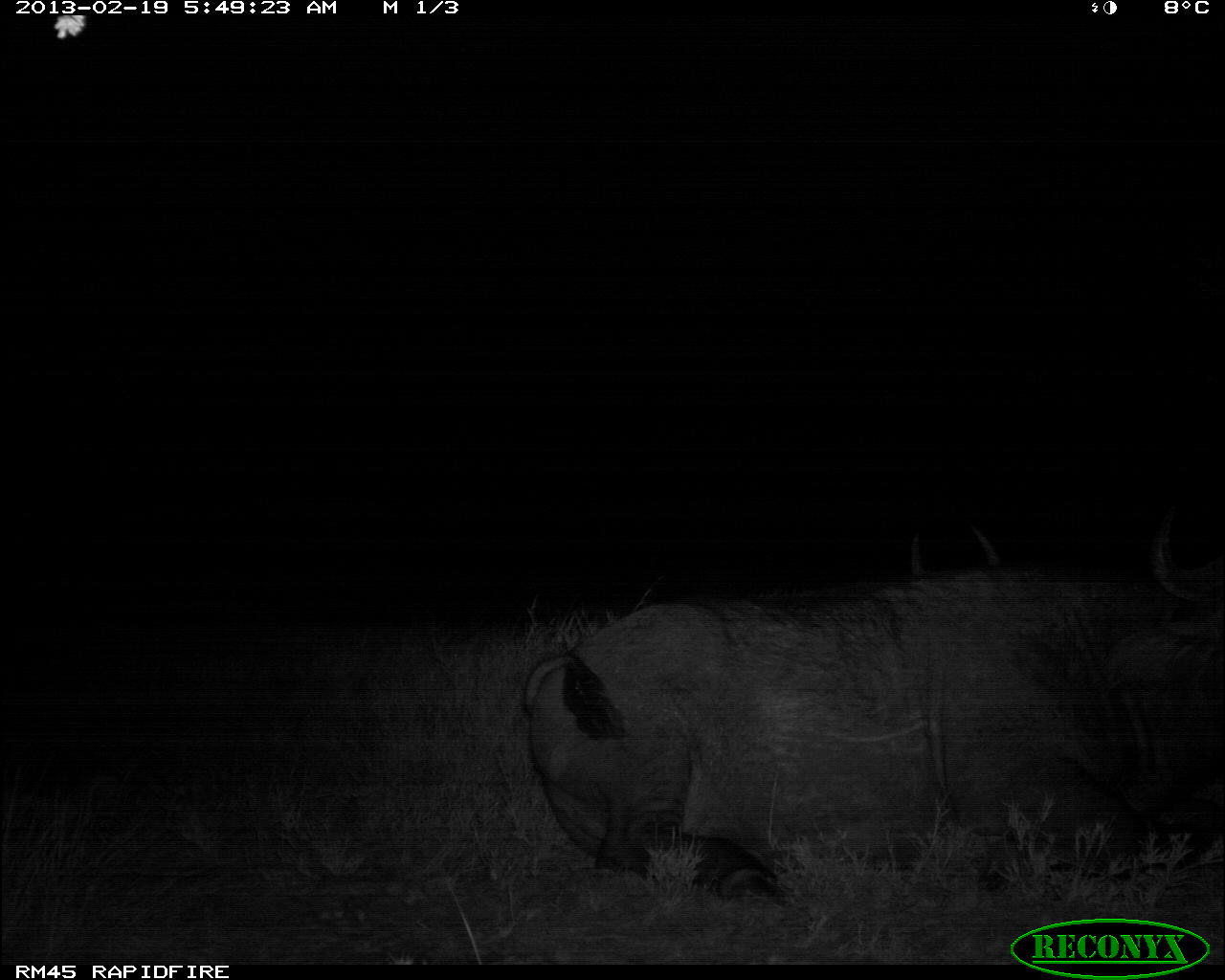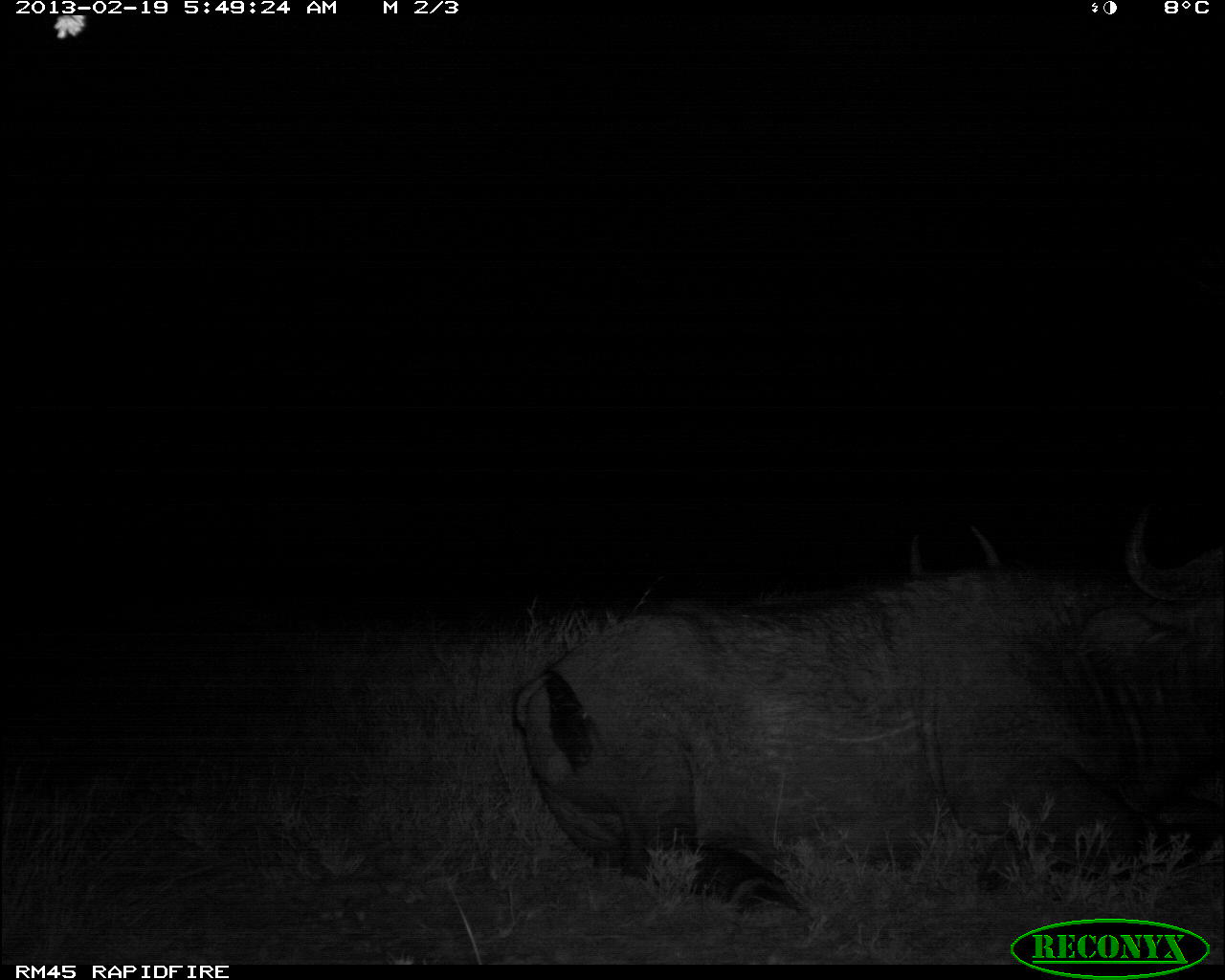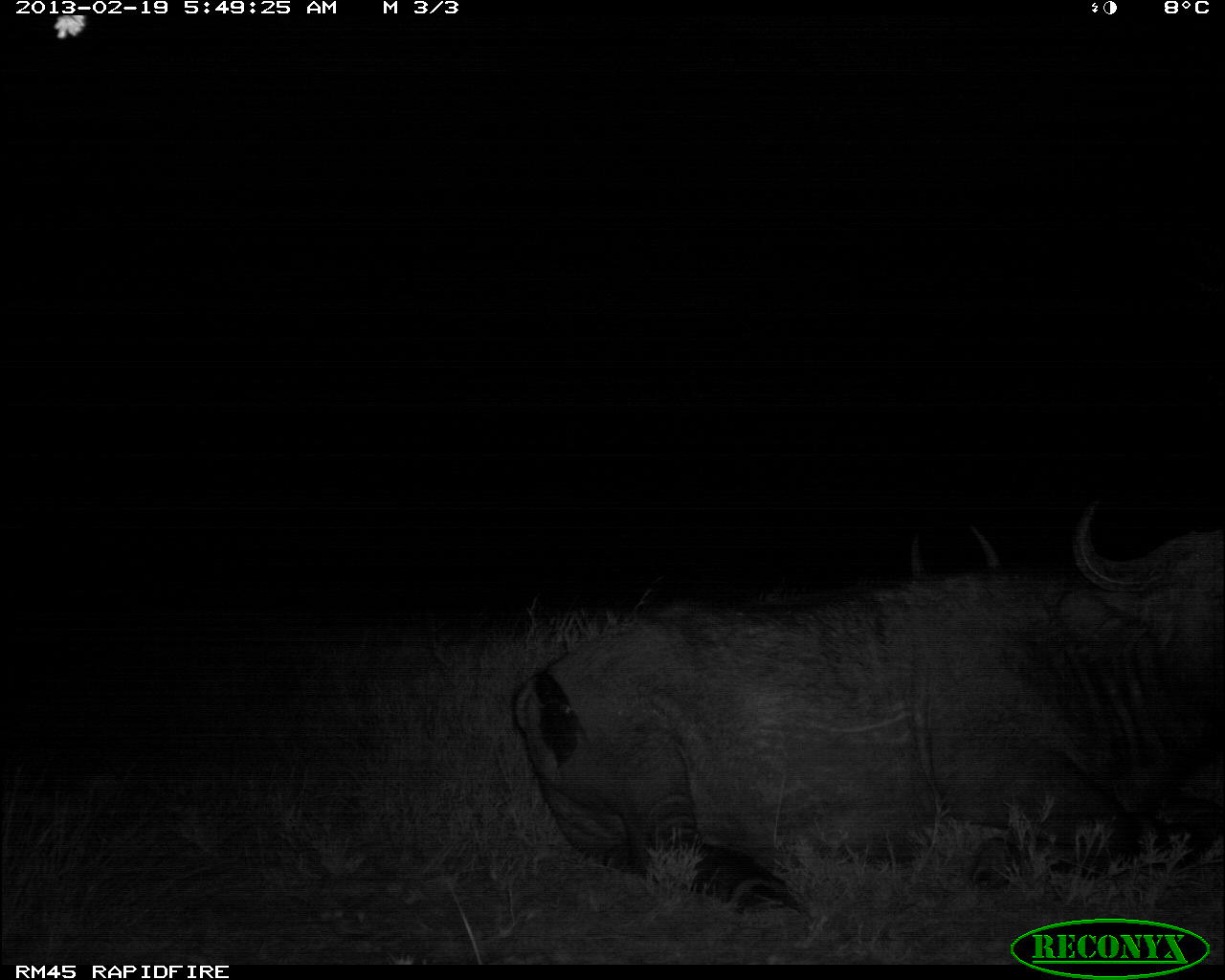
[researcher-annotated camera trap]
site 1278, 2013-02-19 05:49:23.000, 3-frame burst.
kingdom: Animalia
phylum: Chordata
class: Mammalia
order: Artiodactyla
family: Bovidae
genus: Syncerus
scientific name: Syncerus caffer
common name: african buffalo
Syncerus caffer (african buffalo), count 2.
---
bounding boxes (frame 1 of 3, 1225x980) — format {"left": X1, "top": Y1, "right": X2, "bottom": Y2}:
syncerus caffer: {"left": 525, "top": 500, "right": 1225, "bottom": 906}; {"left": 901, "top": 517, "right": 1004, "bottom": 574}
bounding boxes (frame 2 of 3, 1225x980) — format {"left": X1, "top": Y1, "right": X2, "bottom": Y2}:
syncerus caffer: {"left": 517, "top": 504, "right": 1225, "bottom": 918}; {"left": 904, "top": 515, "right": 1002, "bottom": 573}